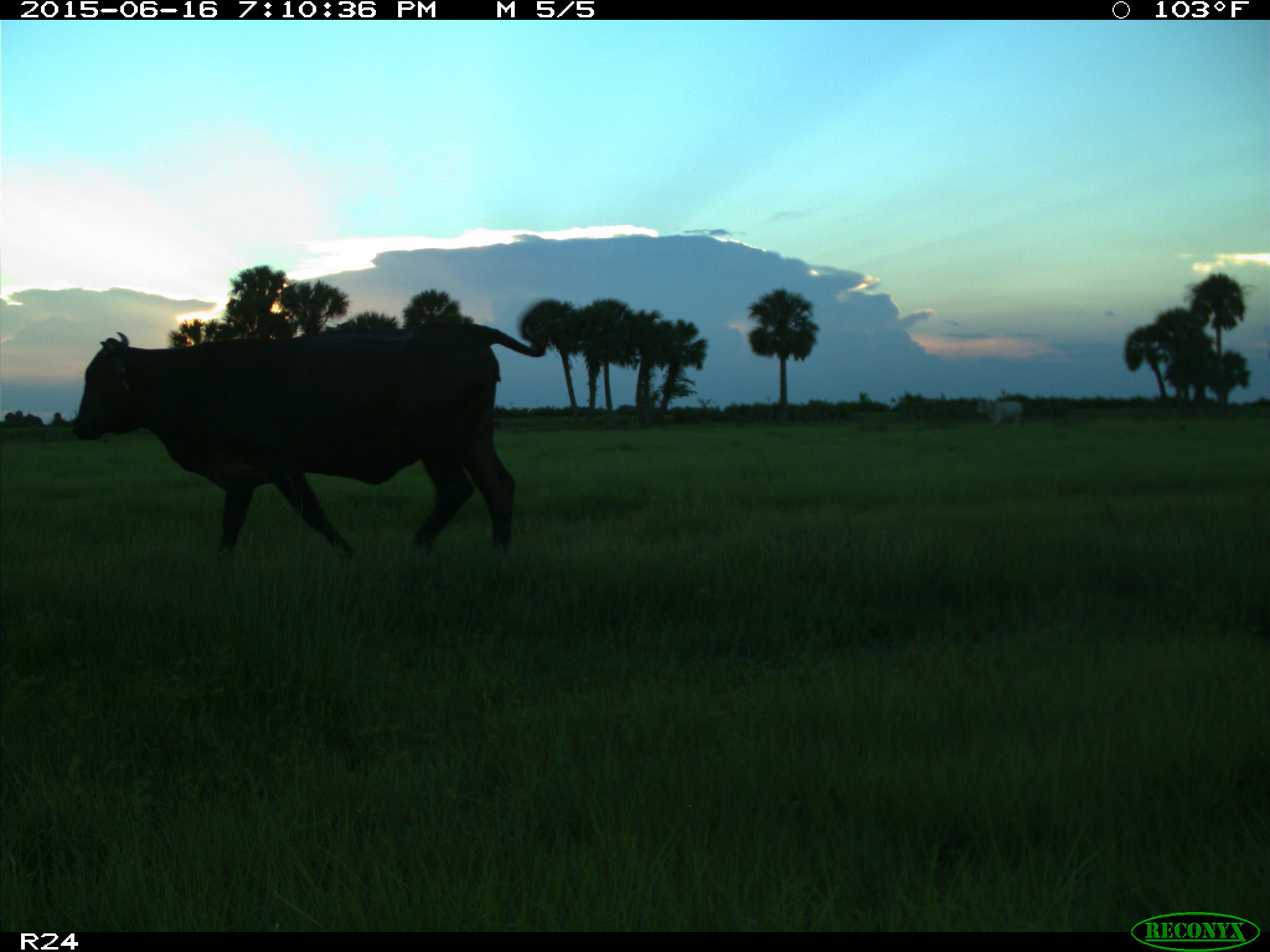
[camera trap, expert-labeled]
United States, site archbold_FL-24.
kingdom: Animalia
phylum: Chordata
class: Mammalia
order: Artiodactyla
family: Bovidae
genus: Bos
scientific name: Bos taurus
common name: domestic cow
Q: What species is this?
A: Bos taurus (domestic cow).